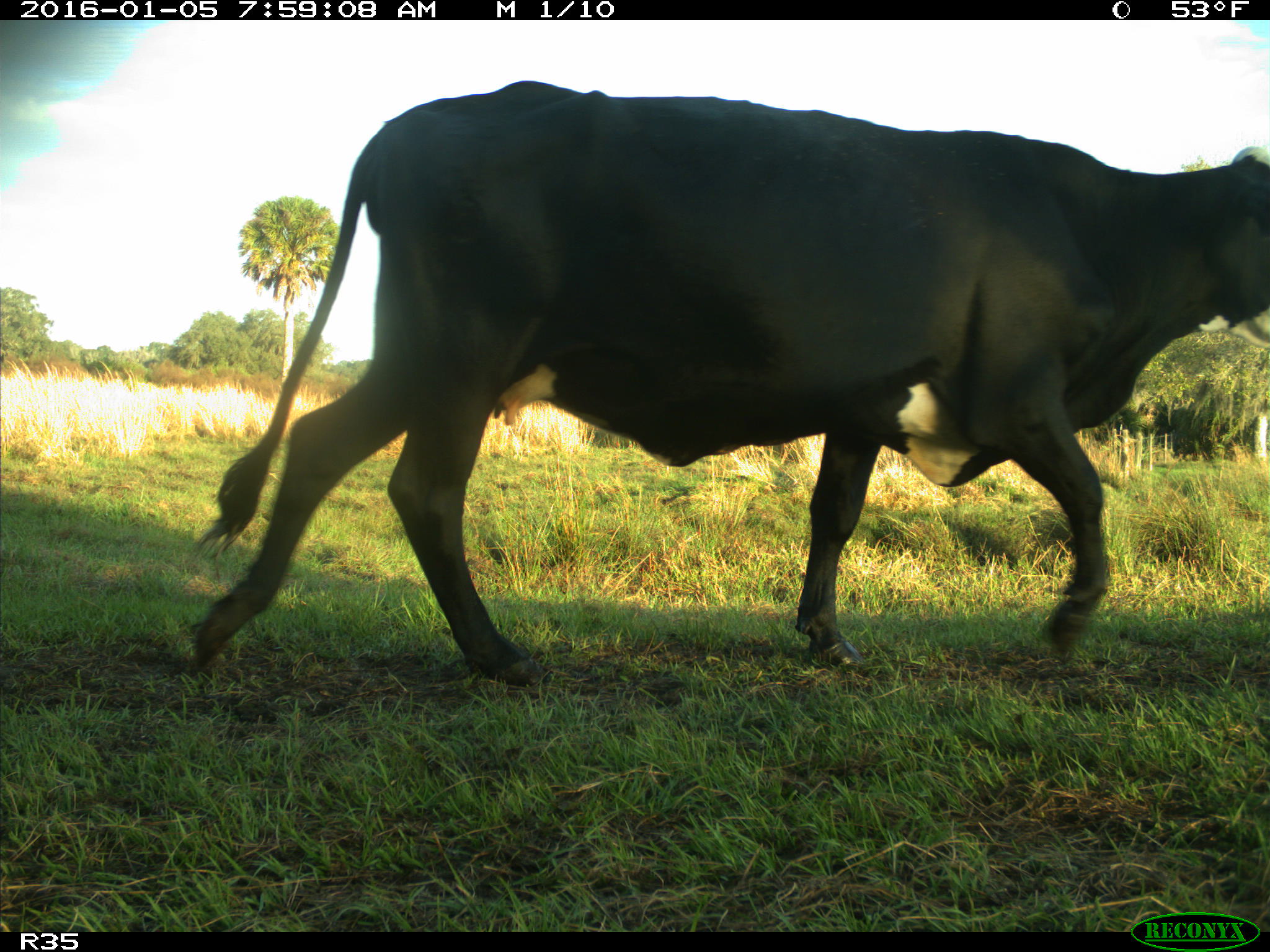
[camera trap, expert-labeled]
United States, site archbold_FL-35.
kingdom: Animalia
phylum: Chordata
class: Mammalia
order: Artiodactyla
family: Bovidae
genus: Bos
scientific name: Bos taurus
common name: domestic cow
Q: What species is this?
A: Bos taurus (domestic cow).